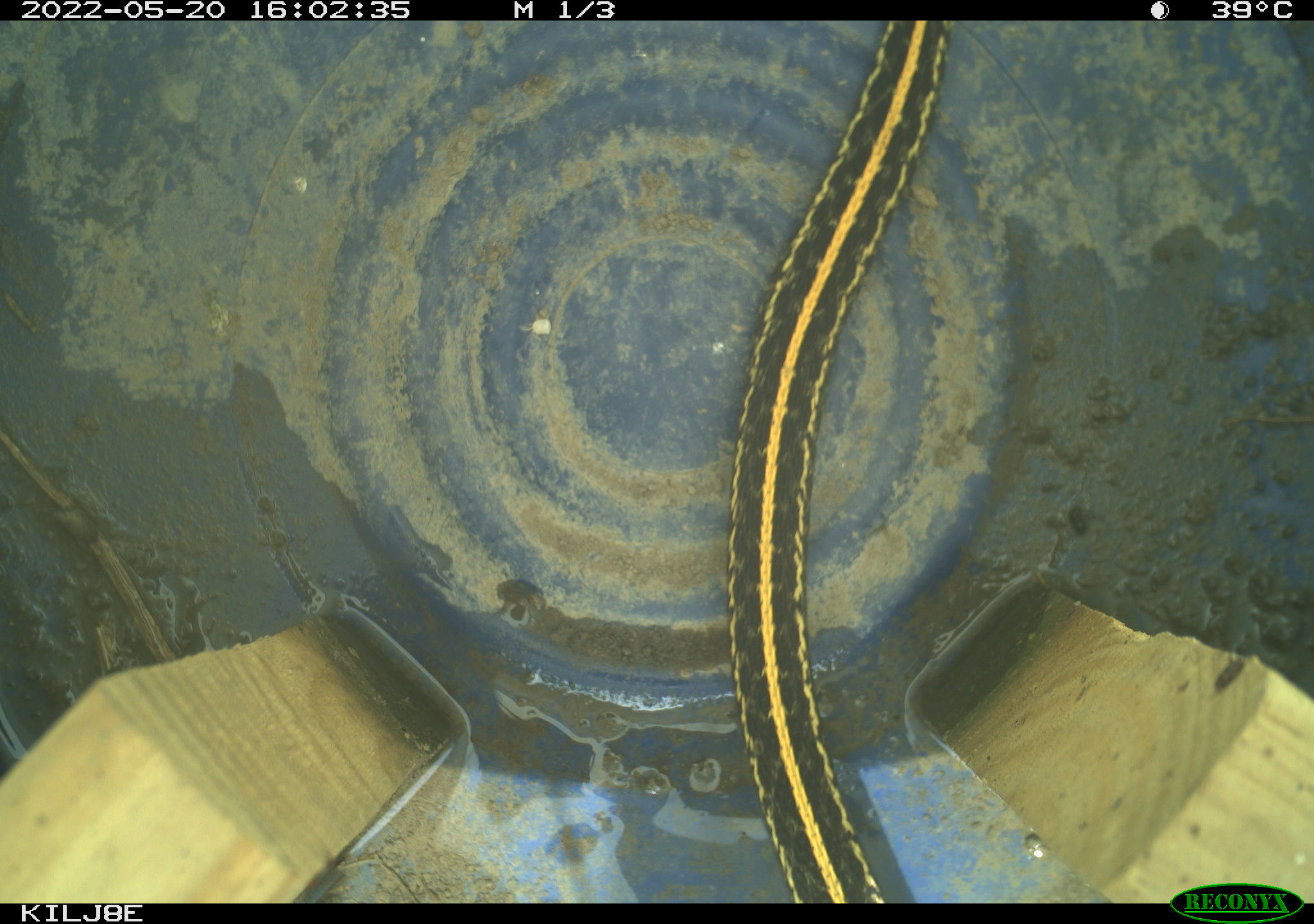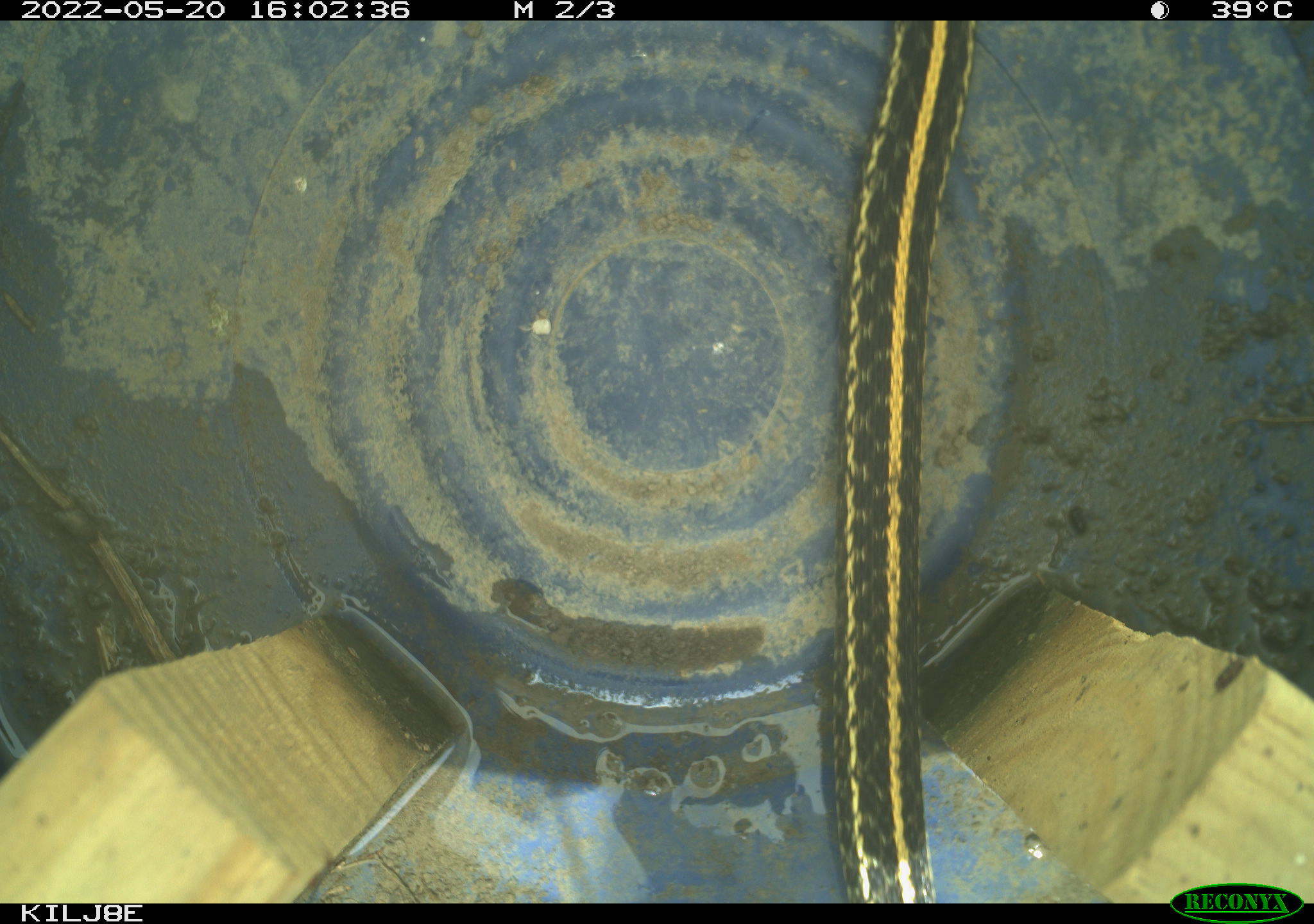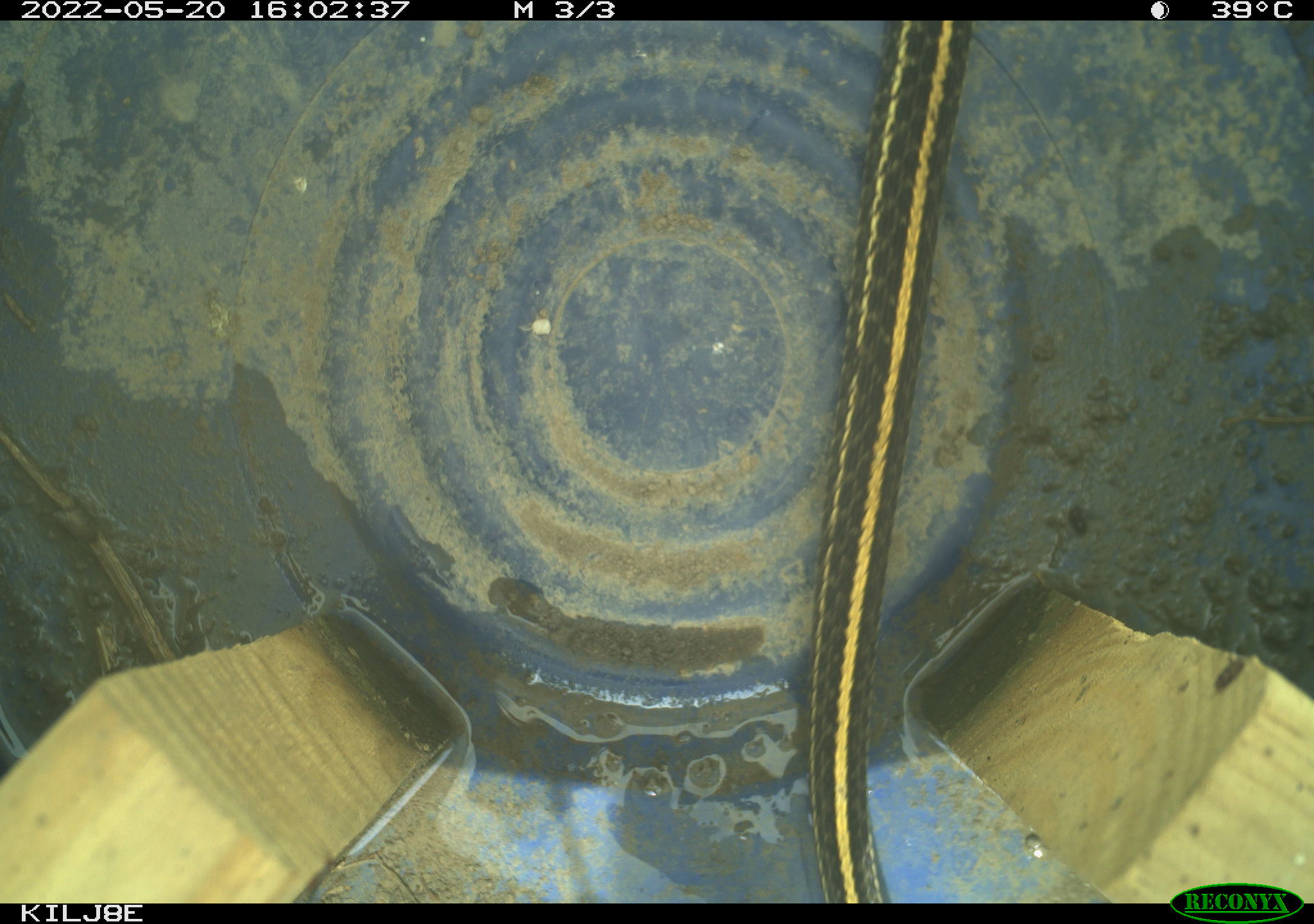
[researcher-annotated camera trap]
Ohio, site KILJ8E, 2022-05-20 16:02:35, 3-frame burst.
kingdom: Animalia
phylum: Chordata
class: Reptilia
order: Squamata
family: Colubridae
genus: Thamnophis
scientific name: Thamnophis radix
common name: plains gartersnake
Plains gartersnake (Thamnophis radix).